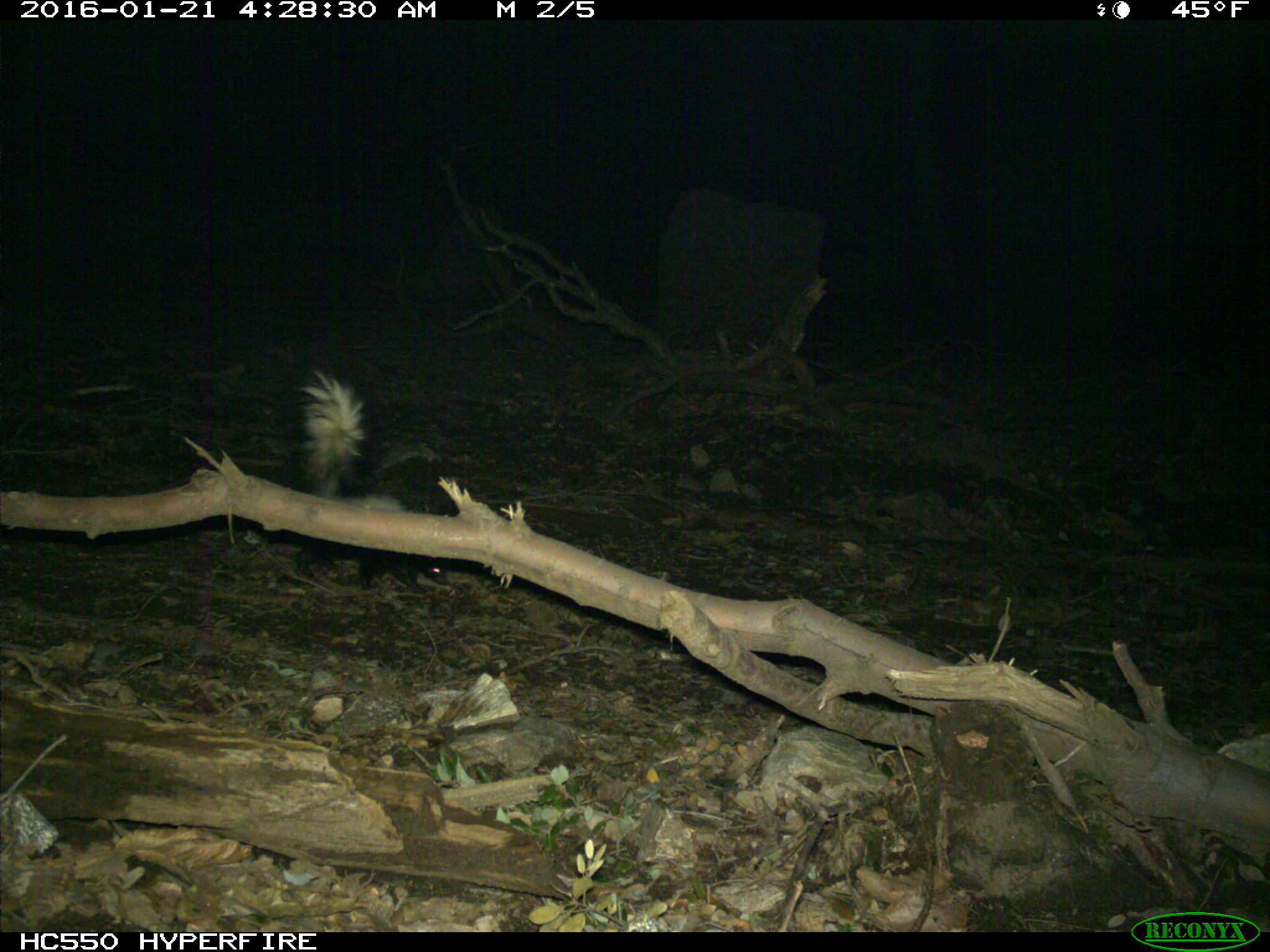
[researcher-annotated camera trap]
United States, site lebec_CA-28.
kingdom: Animalia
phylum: Chordata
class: Mammalia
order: Carnivora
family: Mephitidae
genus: Mephitis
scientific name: Mephitis mephitis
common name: striped skunk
Mephitis mephitis (striped skunk).